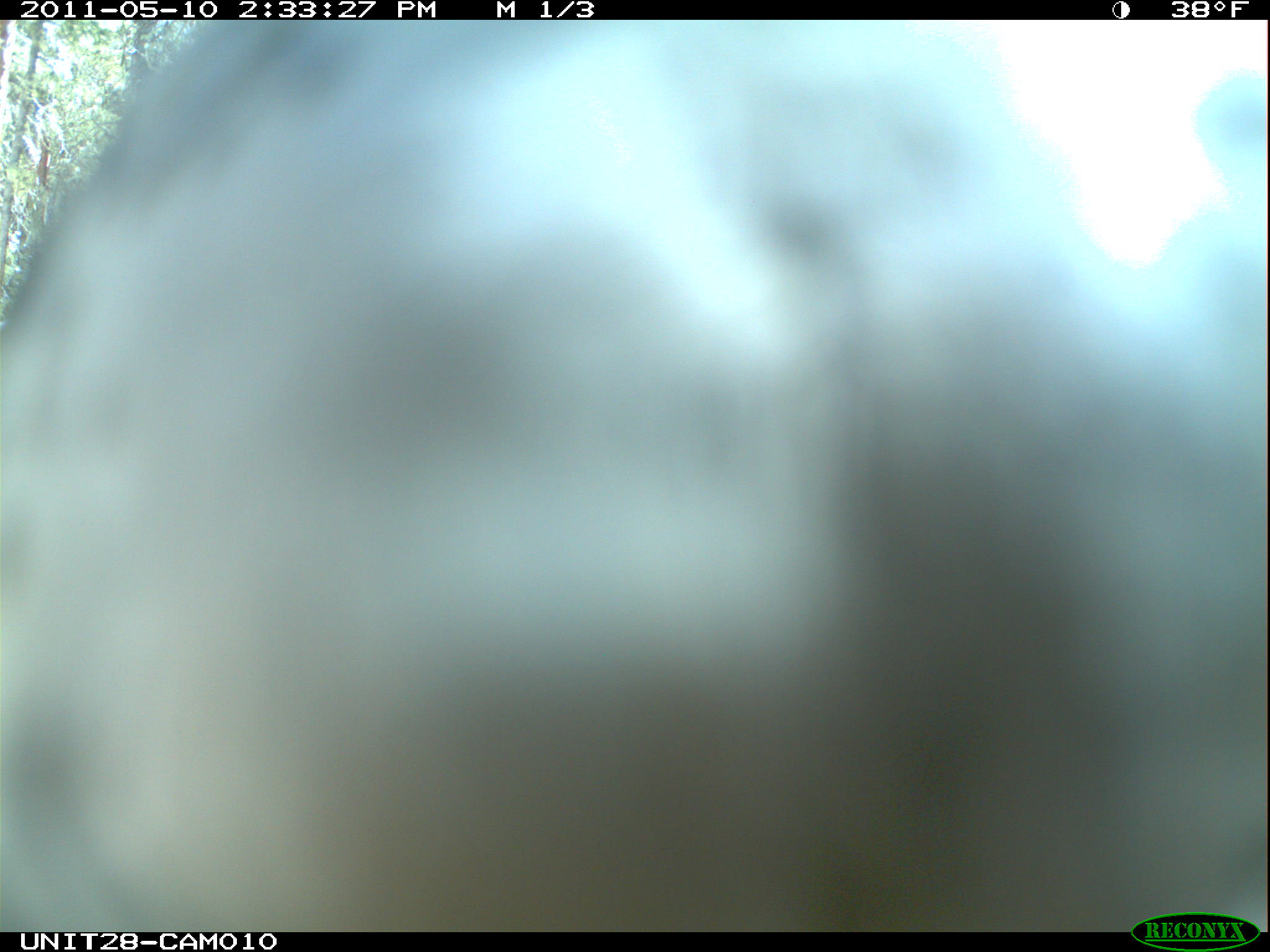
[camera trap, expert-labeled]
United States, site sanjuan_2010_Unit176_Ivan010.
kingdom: Animalia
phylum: Chordata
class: Aves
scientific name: Aves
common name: birds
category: unidentified bird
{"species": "unidentified bird (birds) (Aves)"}